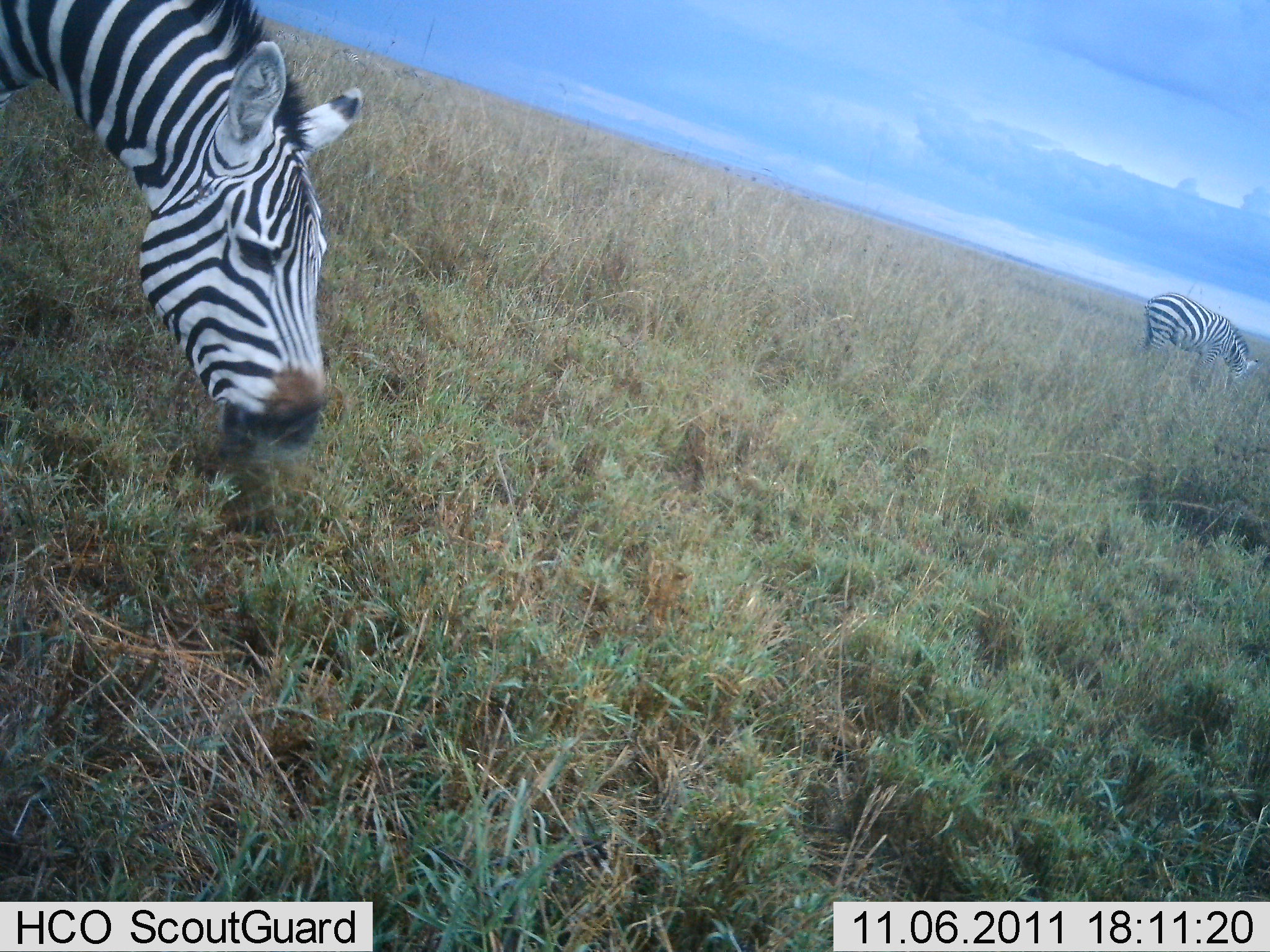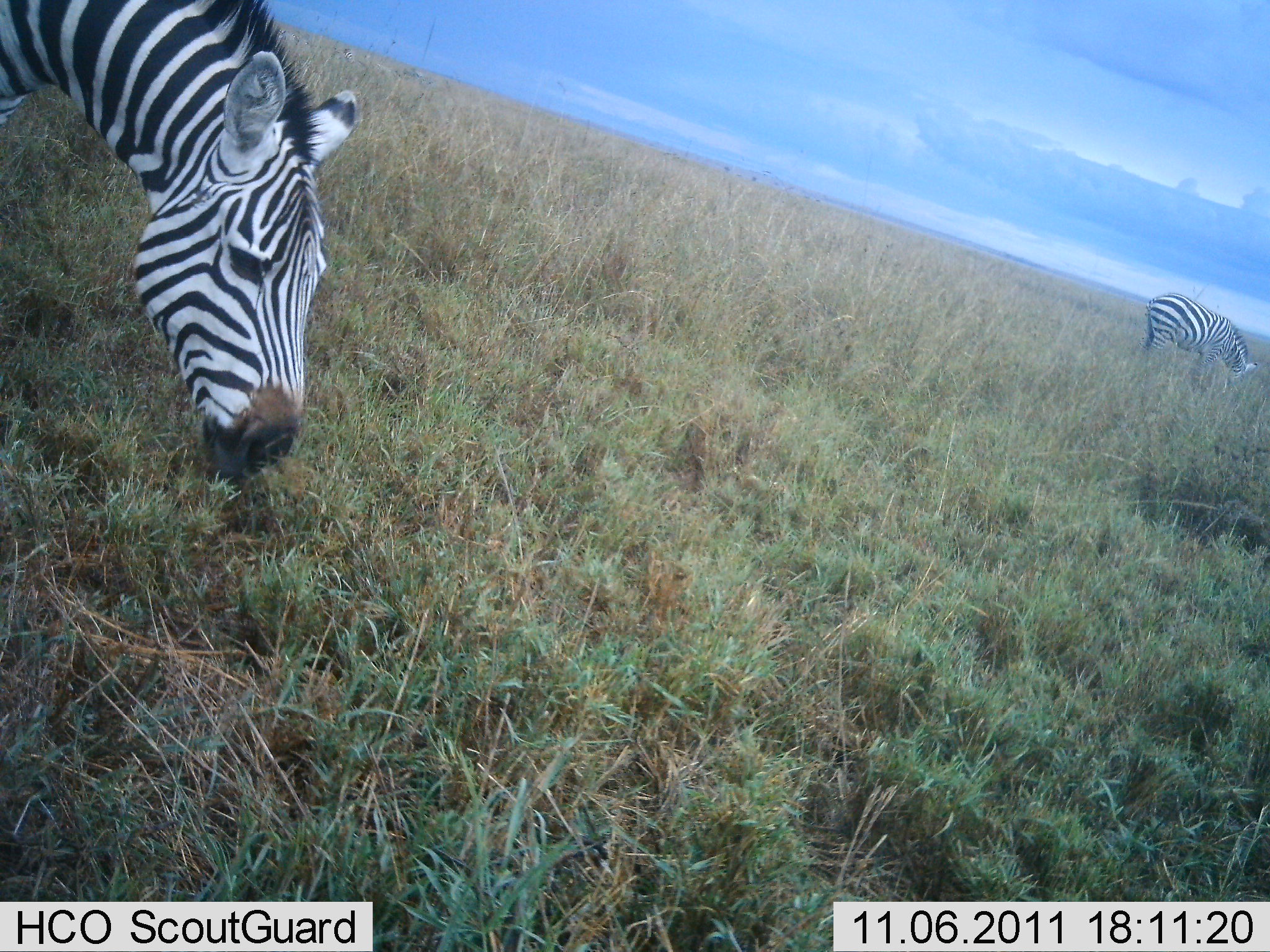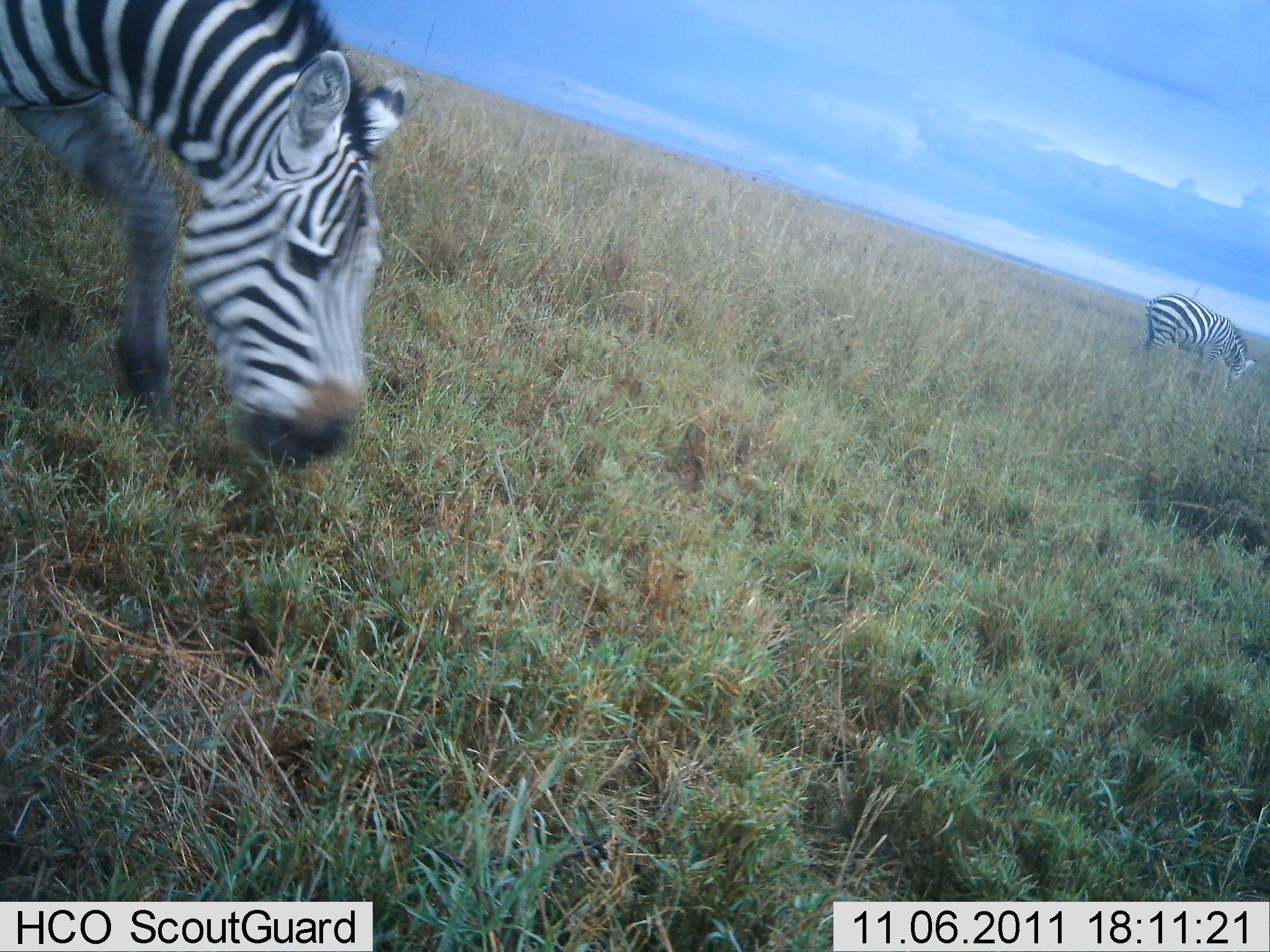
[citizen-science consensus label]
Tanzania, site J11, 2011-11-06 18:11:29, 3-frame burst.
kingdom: Animalia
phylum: Chordata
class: Mammalia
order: Perissodactyla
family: Equidae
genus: Equus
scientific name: Equus quagga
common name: plains zebra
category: zebra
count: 2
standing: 25%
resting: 0%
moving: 8%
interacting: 0%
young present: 0%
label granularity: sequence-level